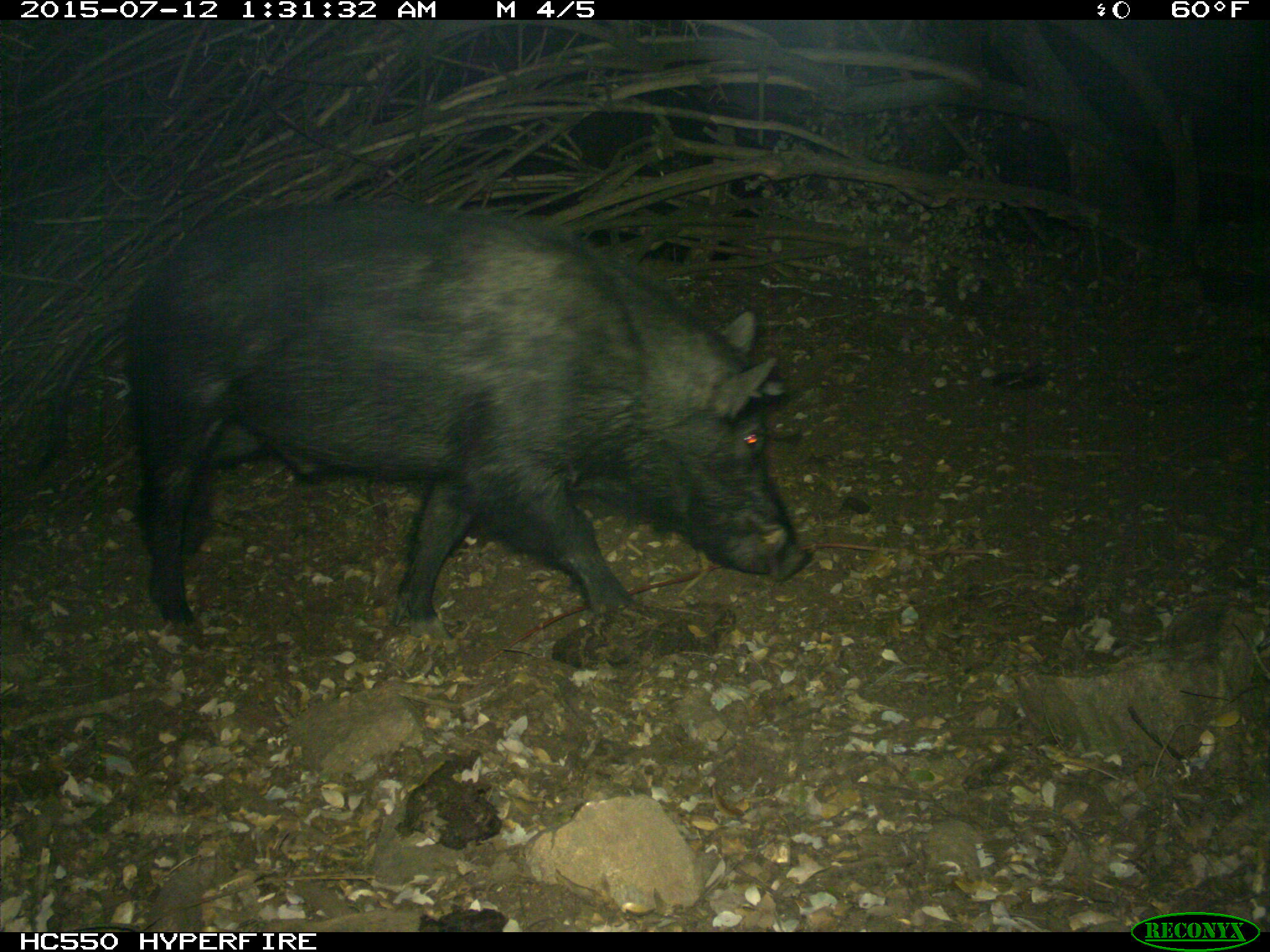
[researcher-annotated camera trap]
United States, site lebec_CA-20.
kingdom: Animalia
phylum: Chordata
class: Mammalia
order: Artiodactyla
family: Suidae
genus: Sus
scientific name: Sus scrofa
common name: wild boar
Sus scrofa (wild boar).